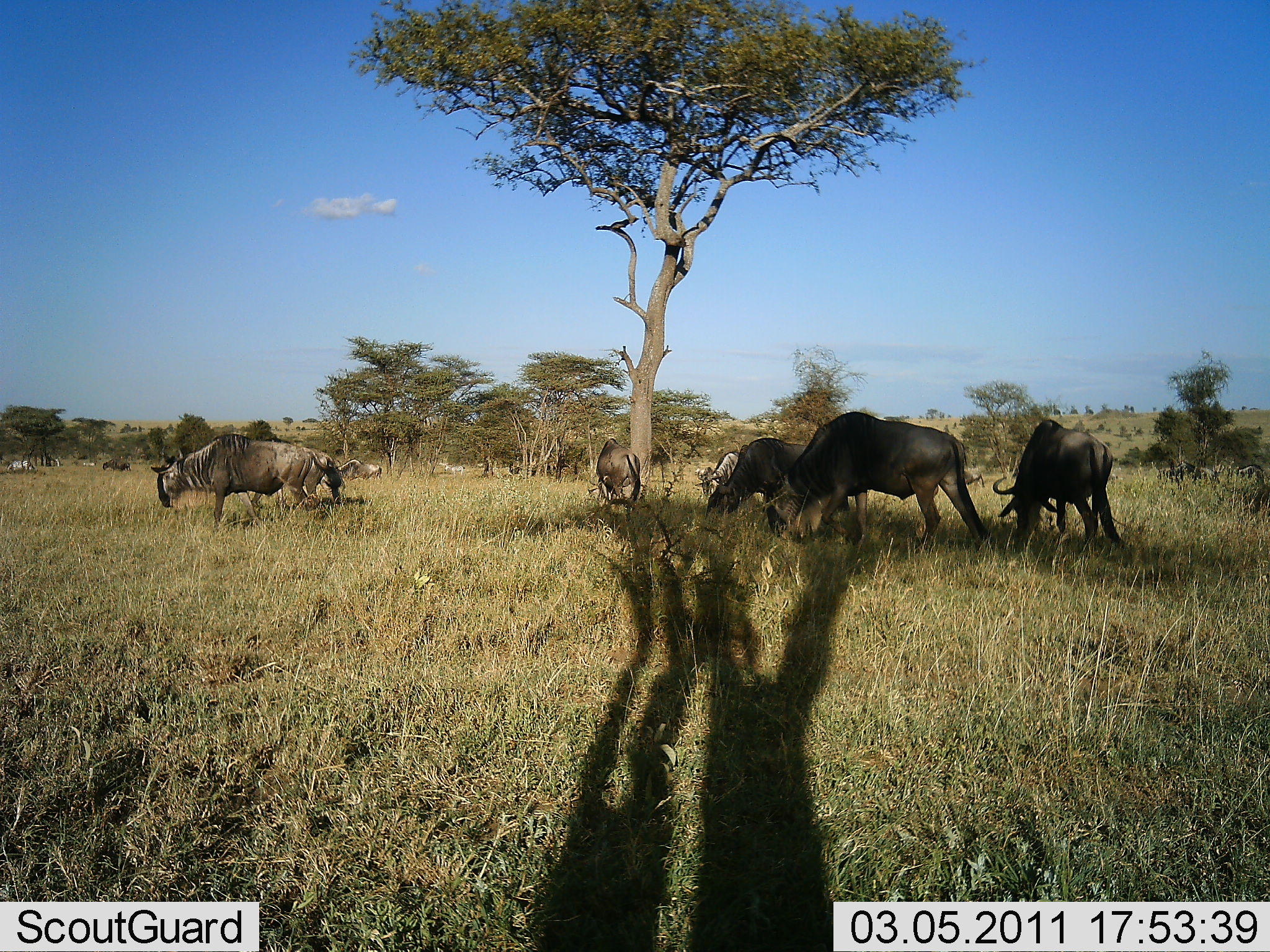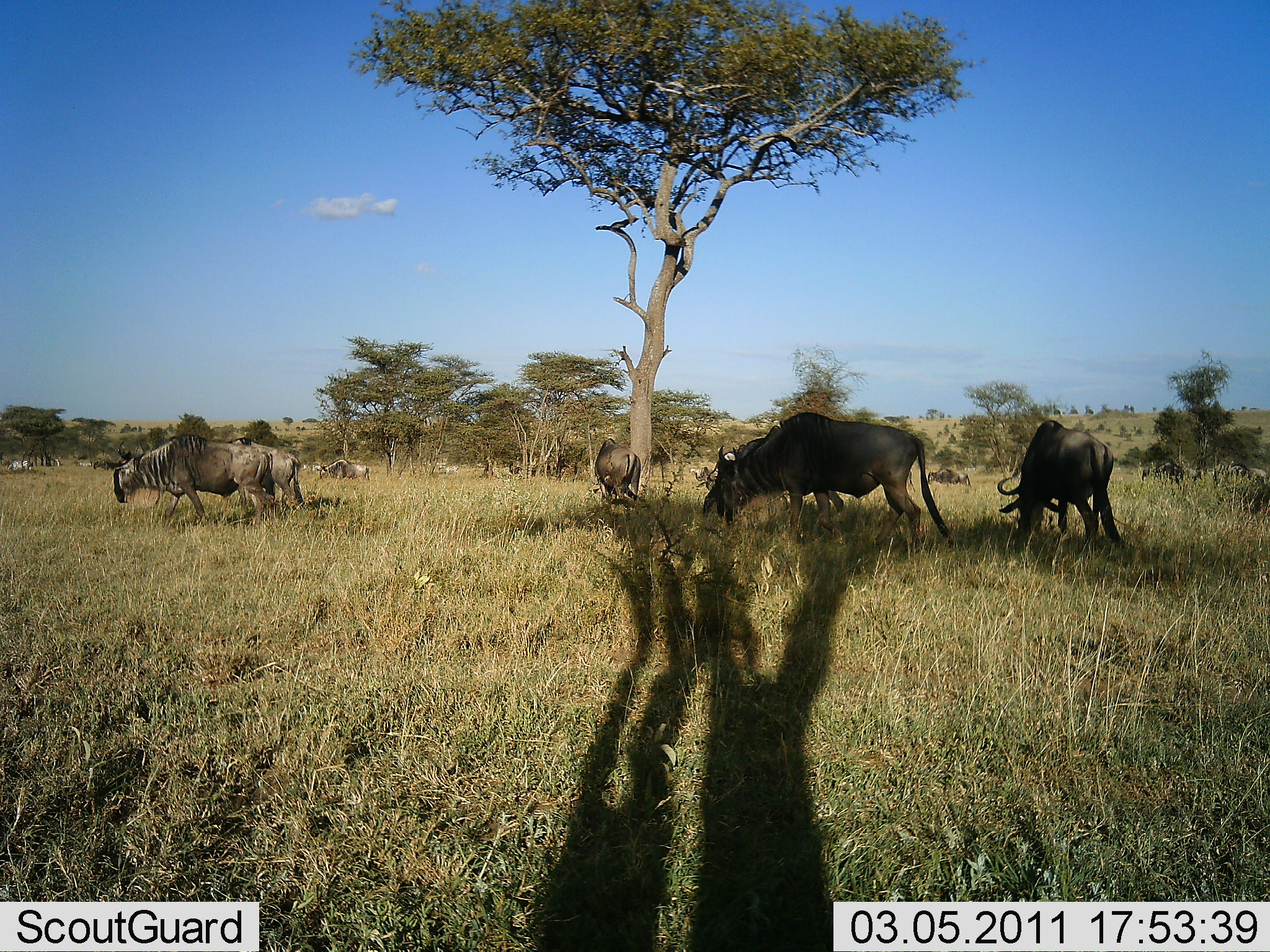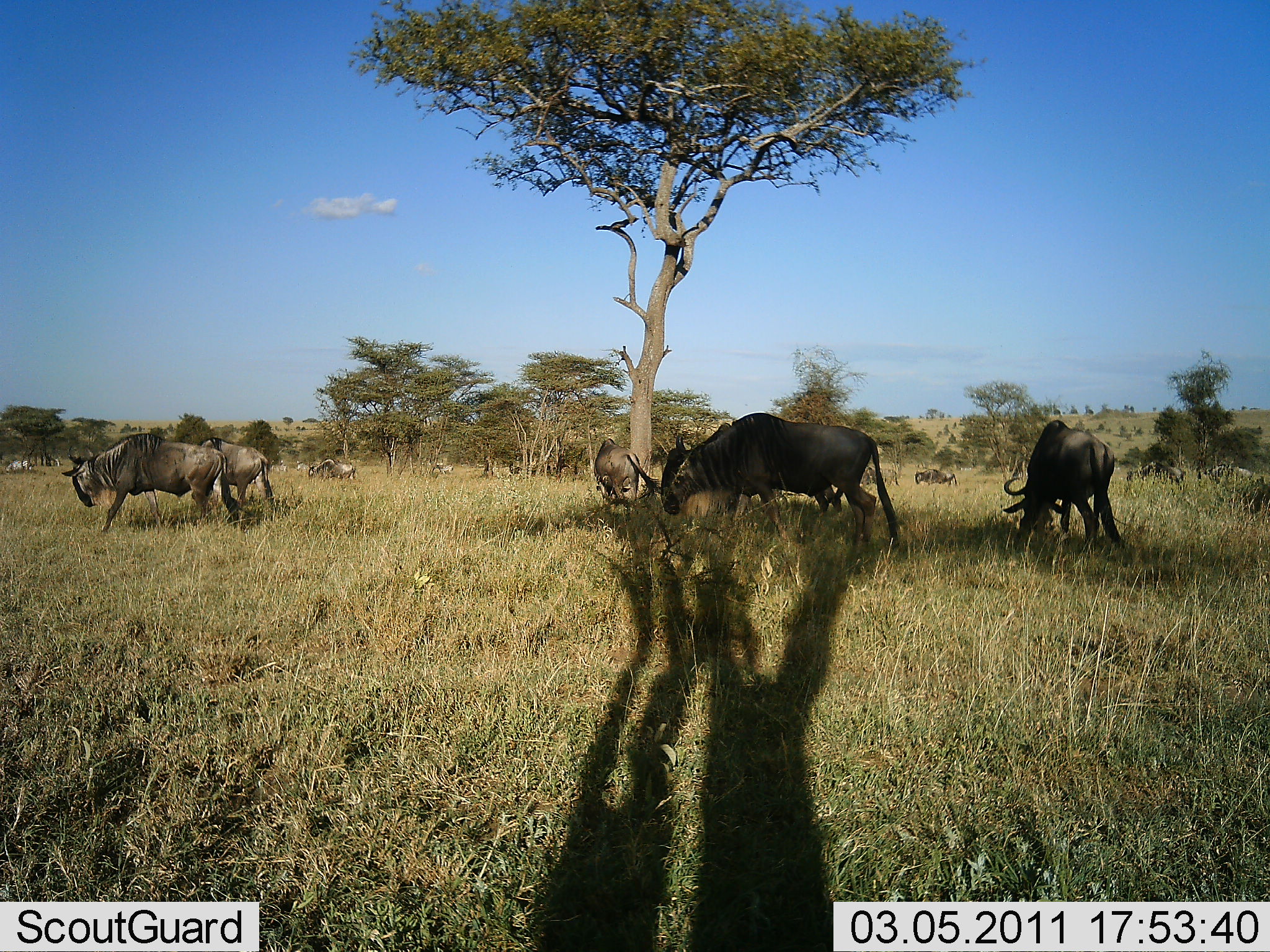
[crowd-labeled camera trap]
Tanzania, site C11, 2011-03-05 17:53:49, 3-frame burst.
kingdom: Animalia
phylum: Chordata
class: Mammalia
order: Artiodactyla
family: Bovidae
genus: Connochaetes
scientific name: Connochaetes taurinus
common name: blue wildebeest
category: wildebeest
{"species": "wildebeest (blue wildebeest) (Connochaetes taurinus)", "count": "7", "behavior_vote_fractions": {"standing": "55%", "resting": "0%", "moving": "55%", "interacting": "0%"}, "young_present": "0%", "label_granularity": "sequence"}